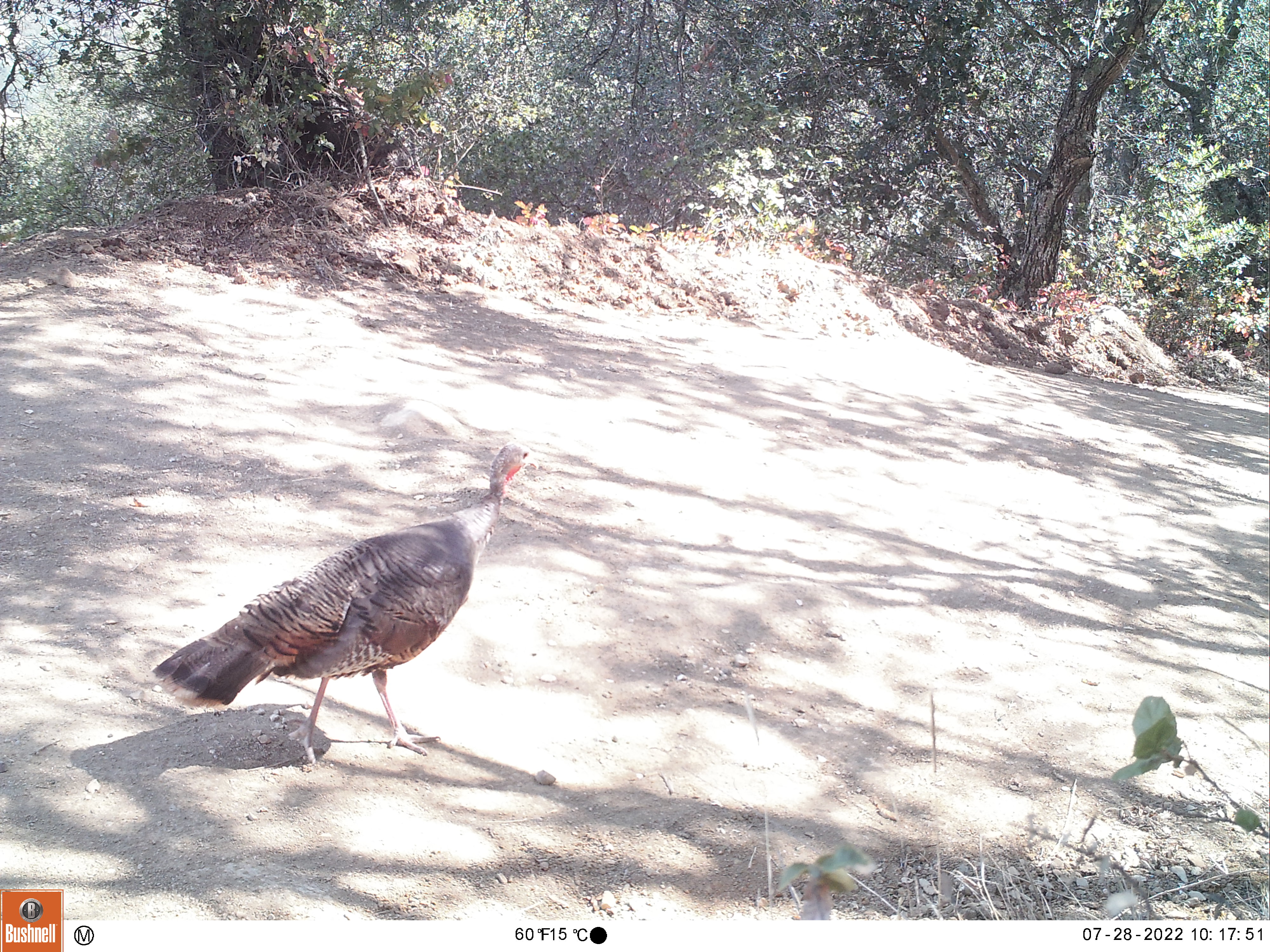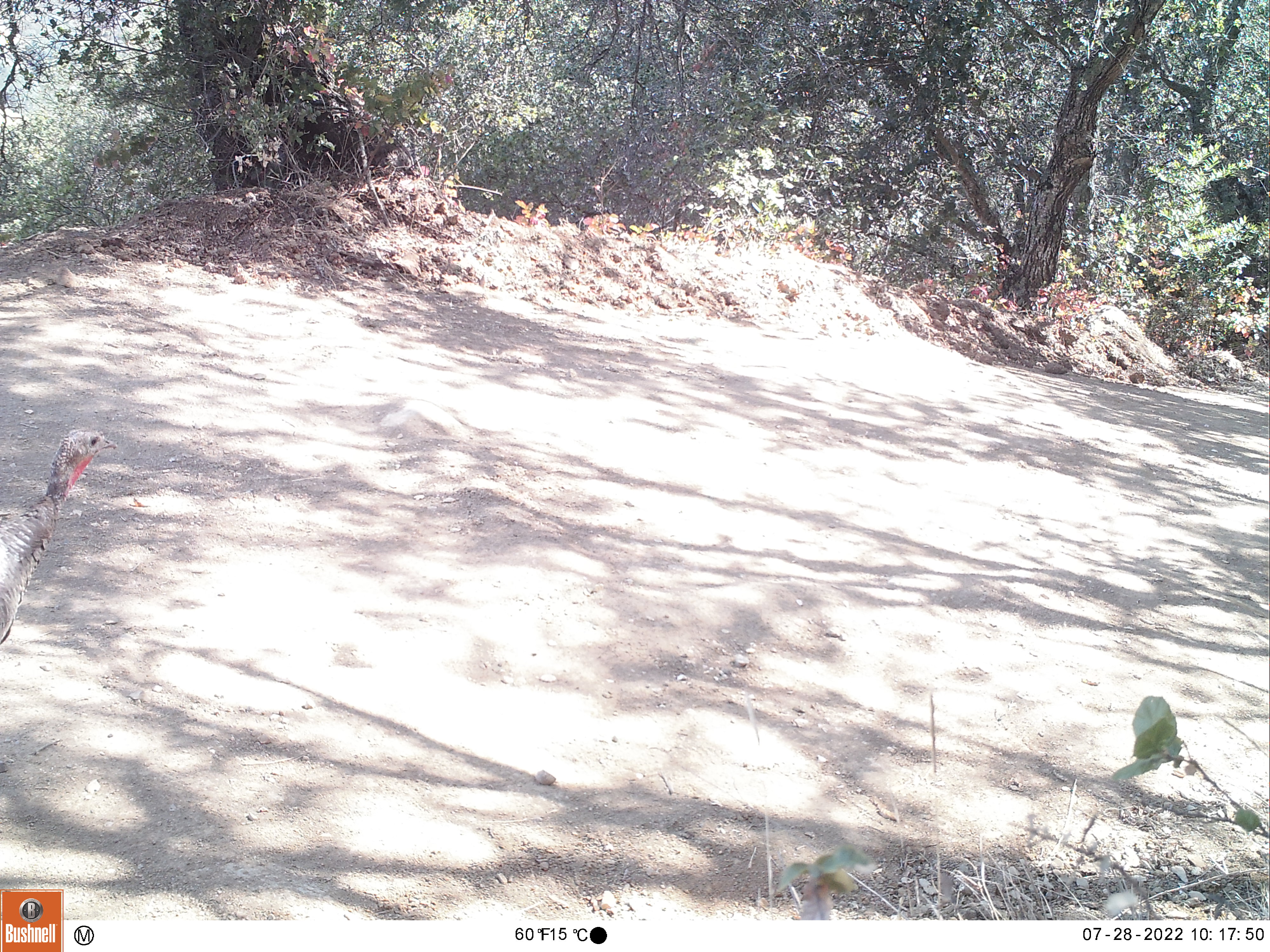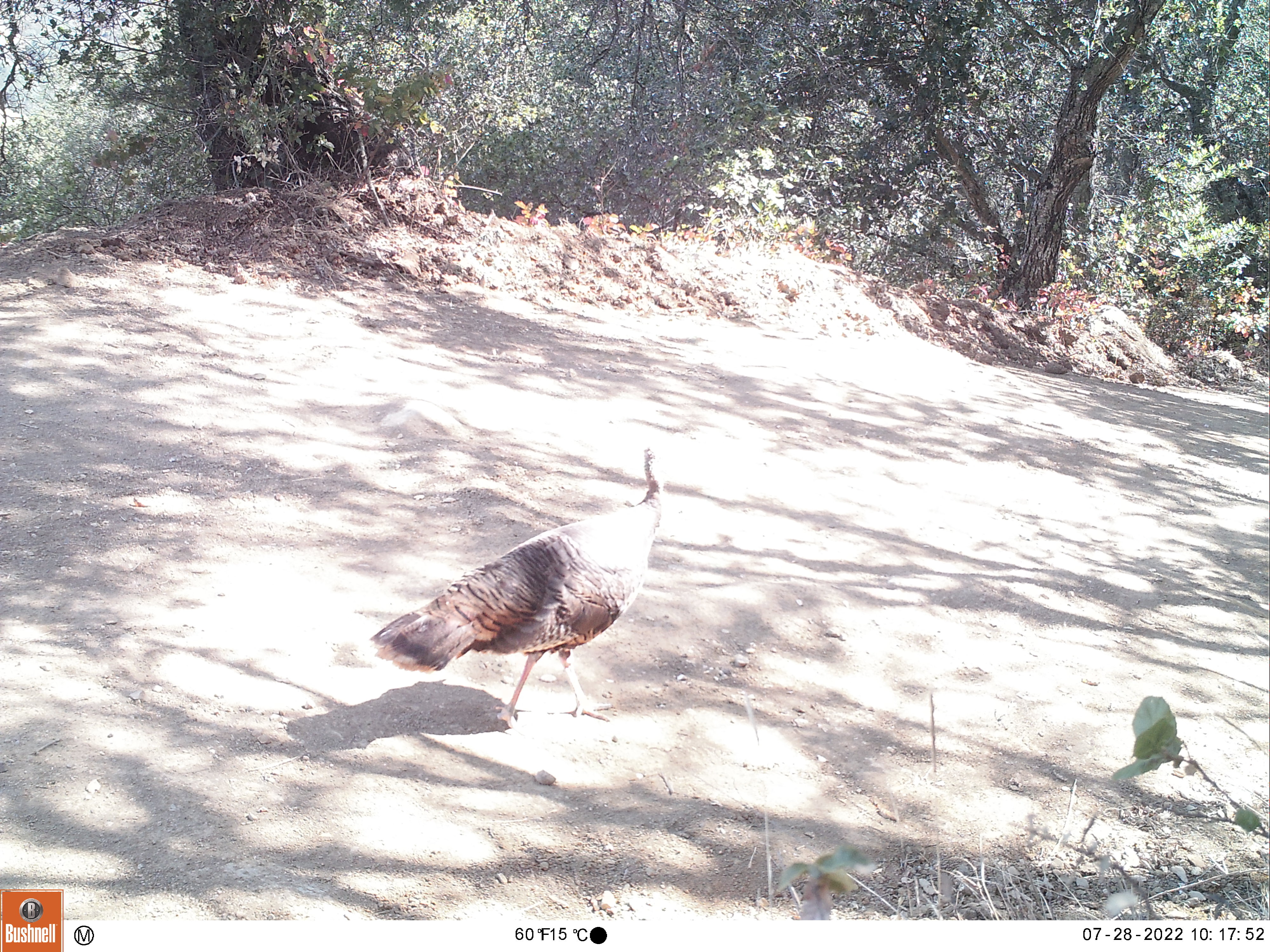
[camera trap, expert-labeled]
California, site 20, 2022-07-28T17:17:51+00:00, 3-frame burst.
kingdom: Animalia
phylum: Chordata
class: Aves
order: Galliformes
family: Phasianidae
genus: Meleagris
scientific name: Meleagris gallopavo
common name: turkey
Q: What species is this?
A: Turkey (Meleagris gallopavo).